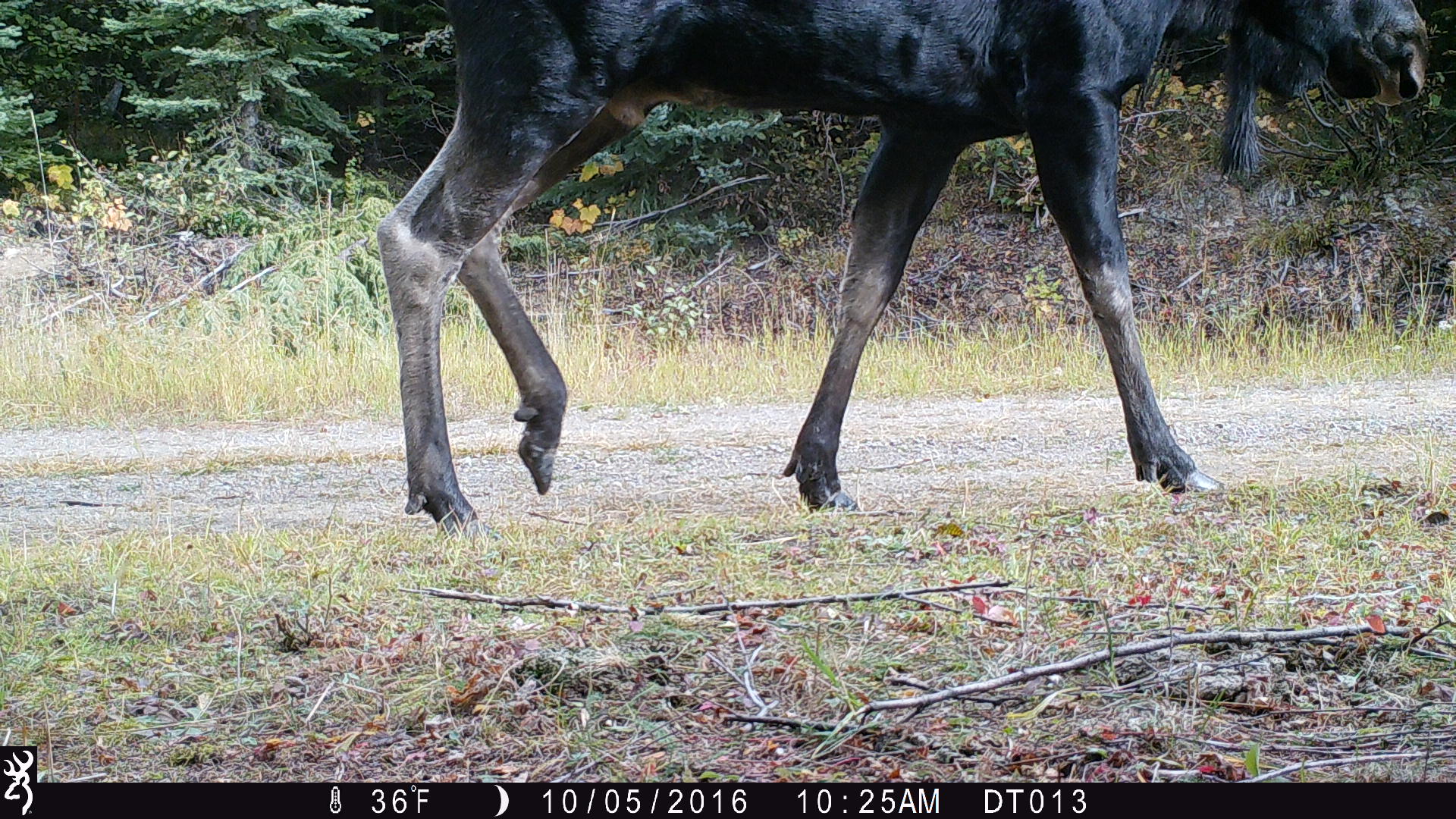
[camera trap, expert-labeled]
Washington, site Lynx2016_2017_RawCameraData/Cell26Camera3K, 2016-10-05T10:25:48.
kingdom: Animalia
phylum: Chordata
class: Mammalia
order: Artiodactyla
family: Cervidae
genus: Alces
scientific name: Alces alces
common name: moose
Alces alces (moose). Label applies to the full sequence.